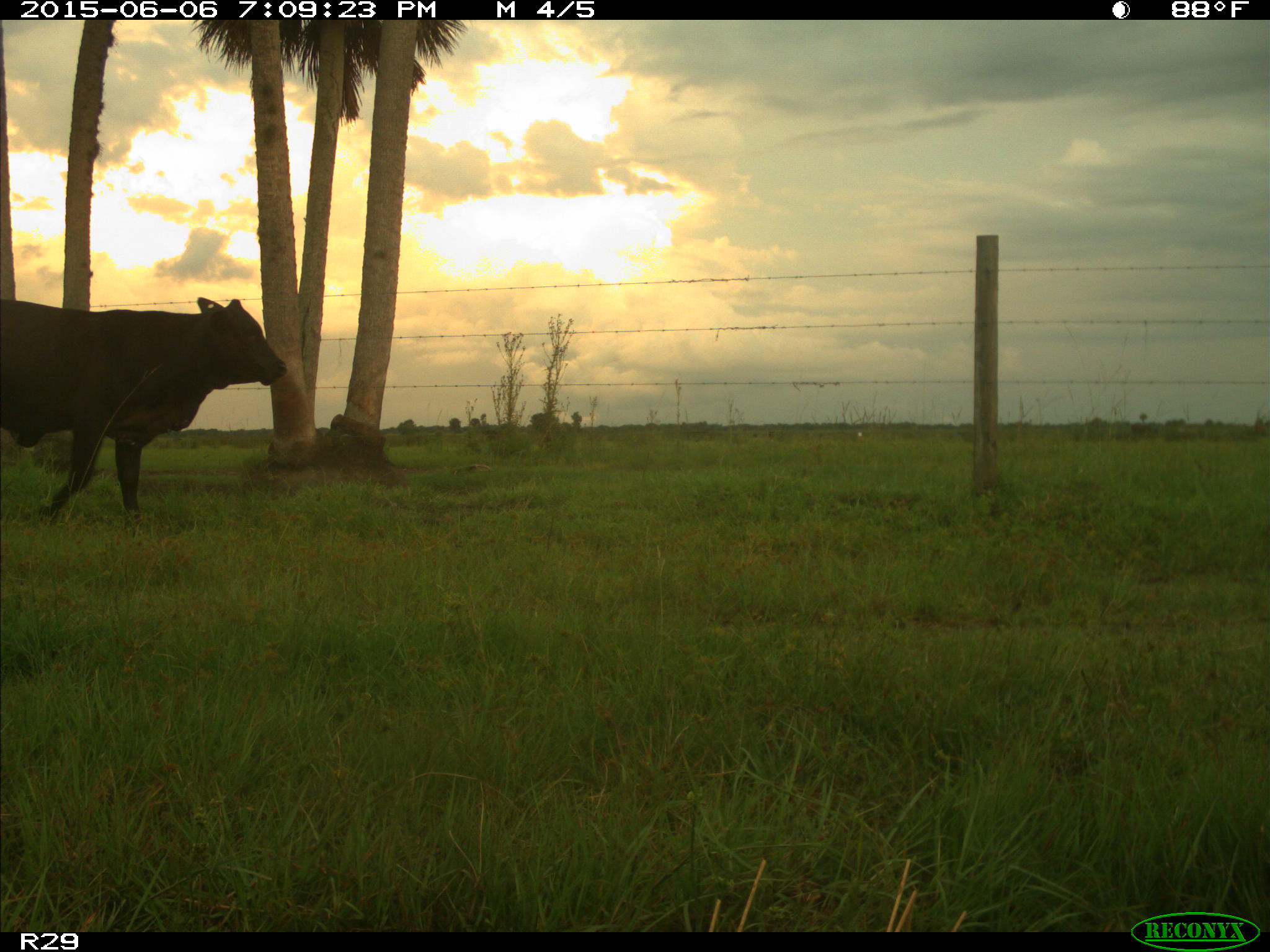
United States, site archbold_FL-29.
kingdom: Animalia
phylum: Chordata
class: Mammalia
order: Artiodactyla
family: Bovidae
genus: Bos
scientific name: Bos taurus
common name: domestic cow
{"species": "Bos taurus (domestic cow)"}